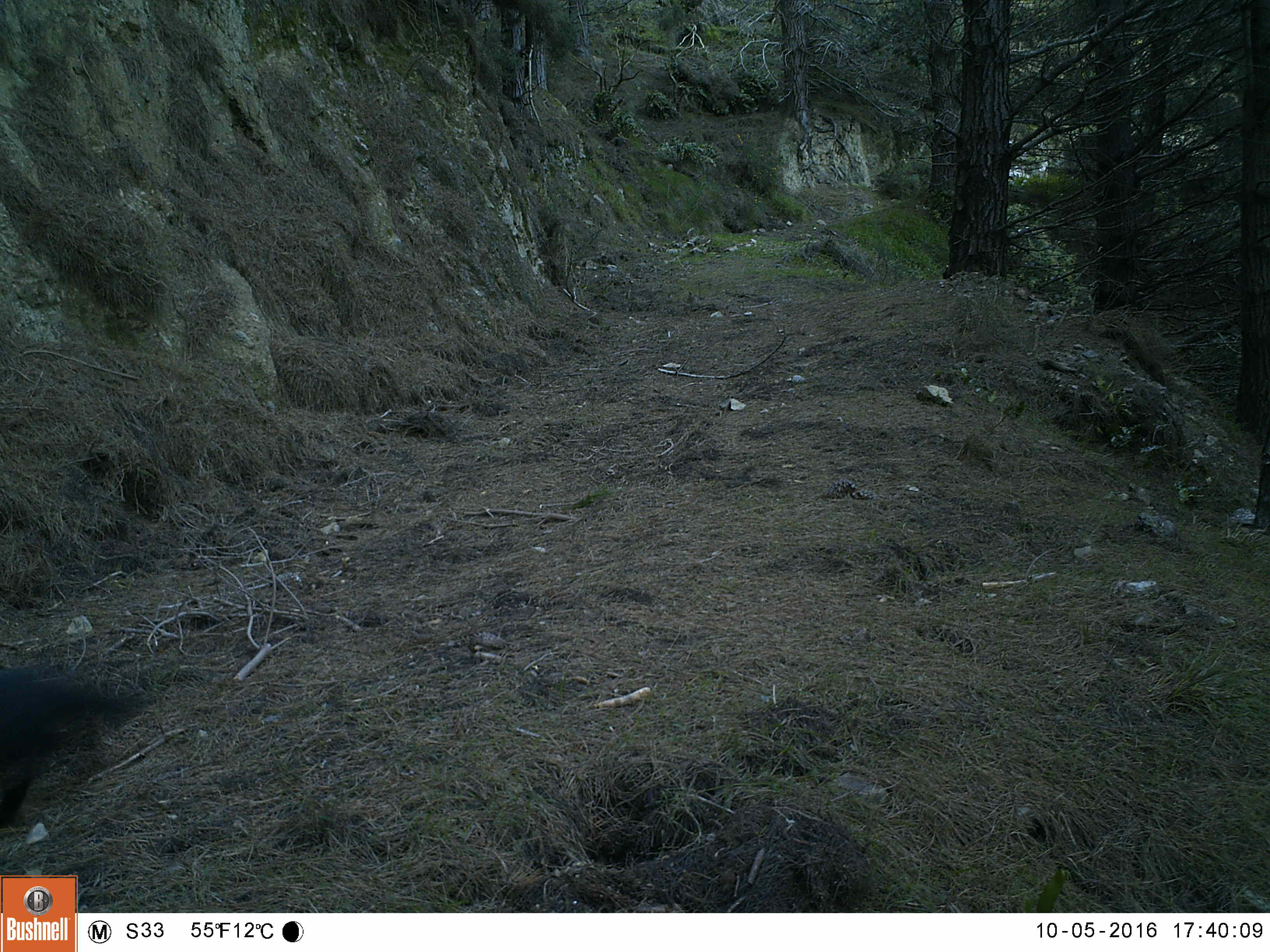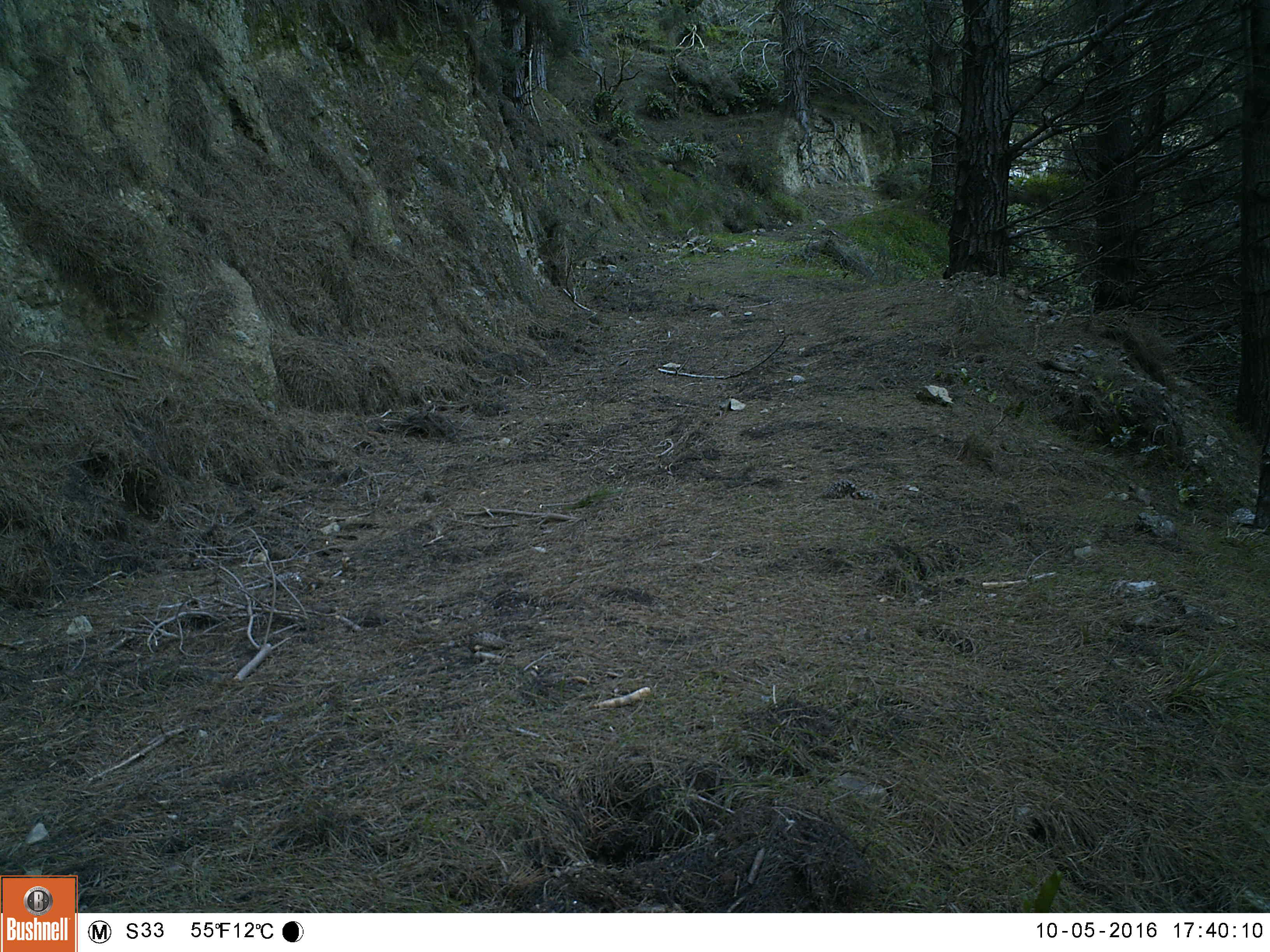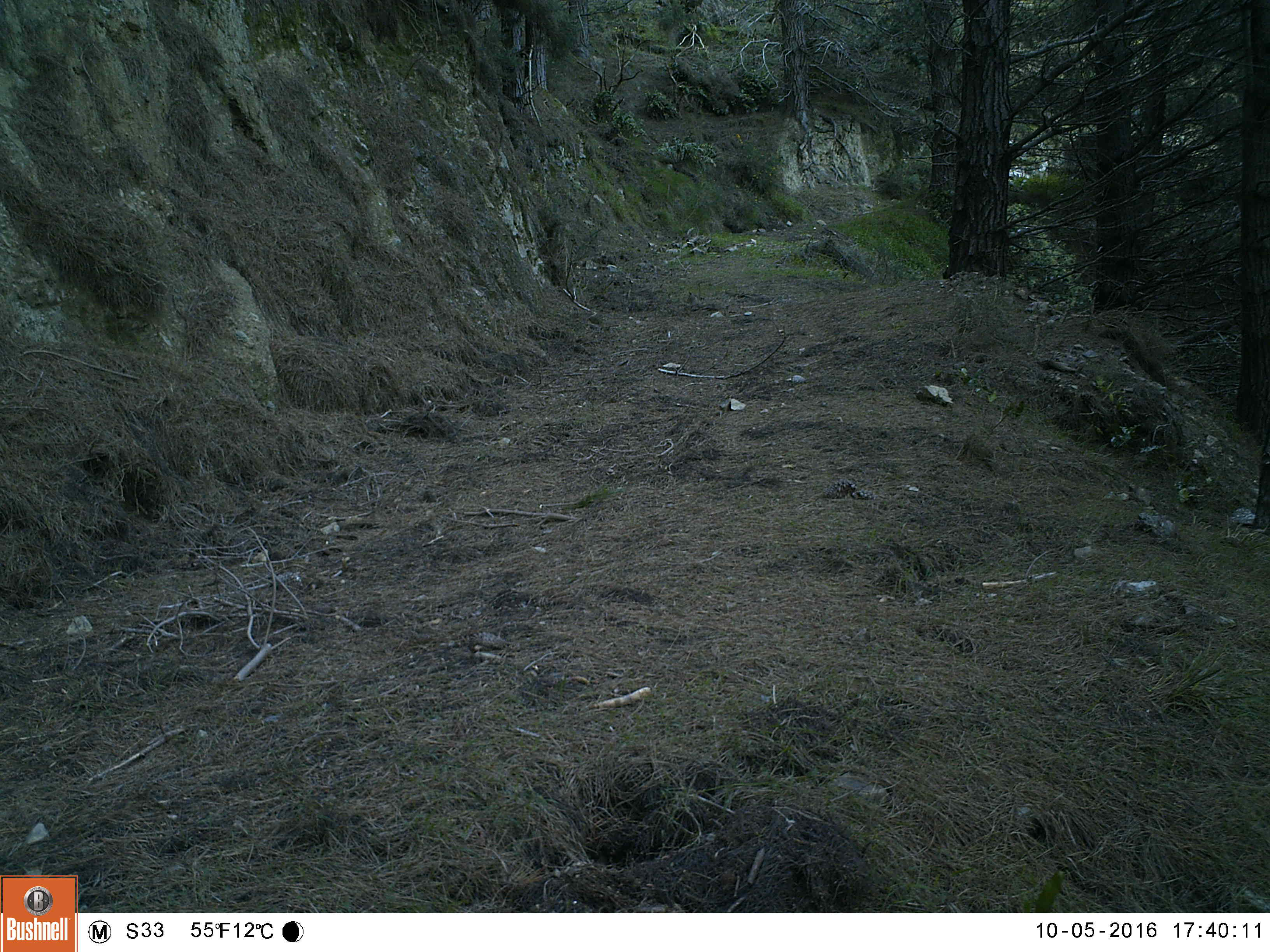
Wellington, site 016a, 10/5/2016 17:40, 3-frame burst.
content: unidentified animal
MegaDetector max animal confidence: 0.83